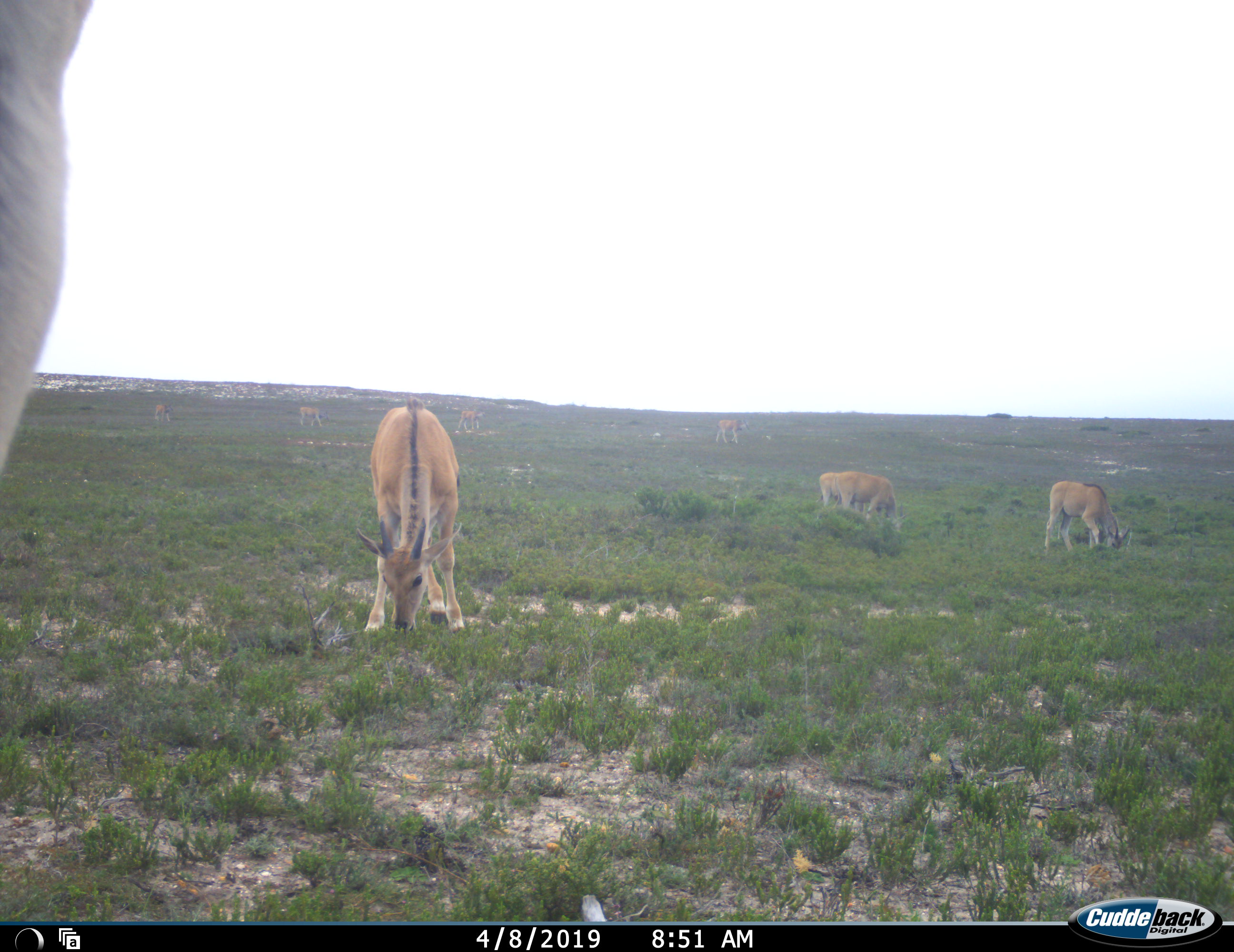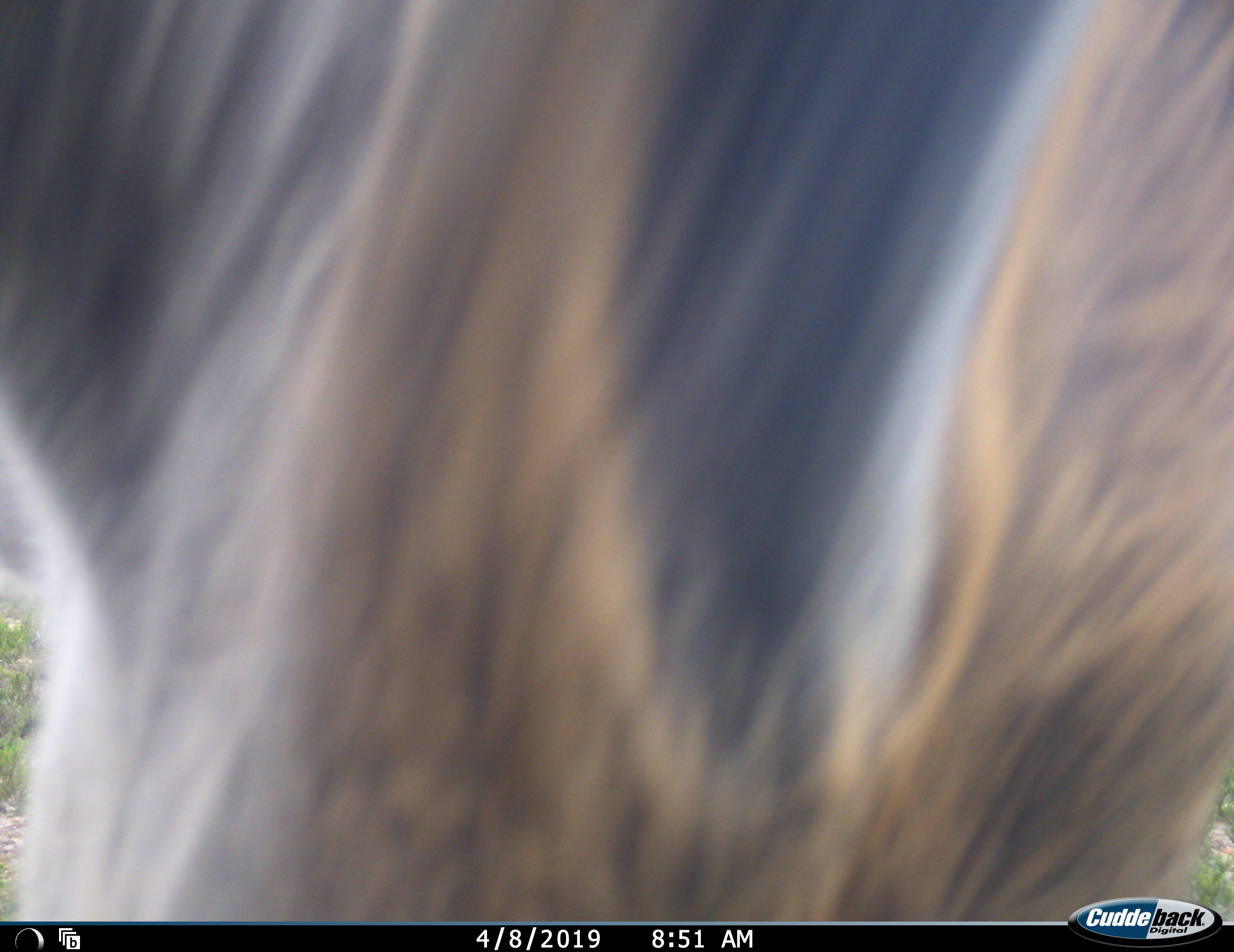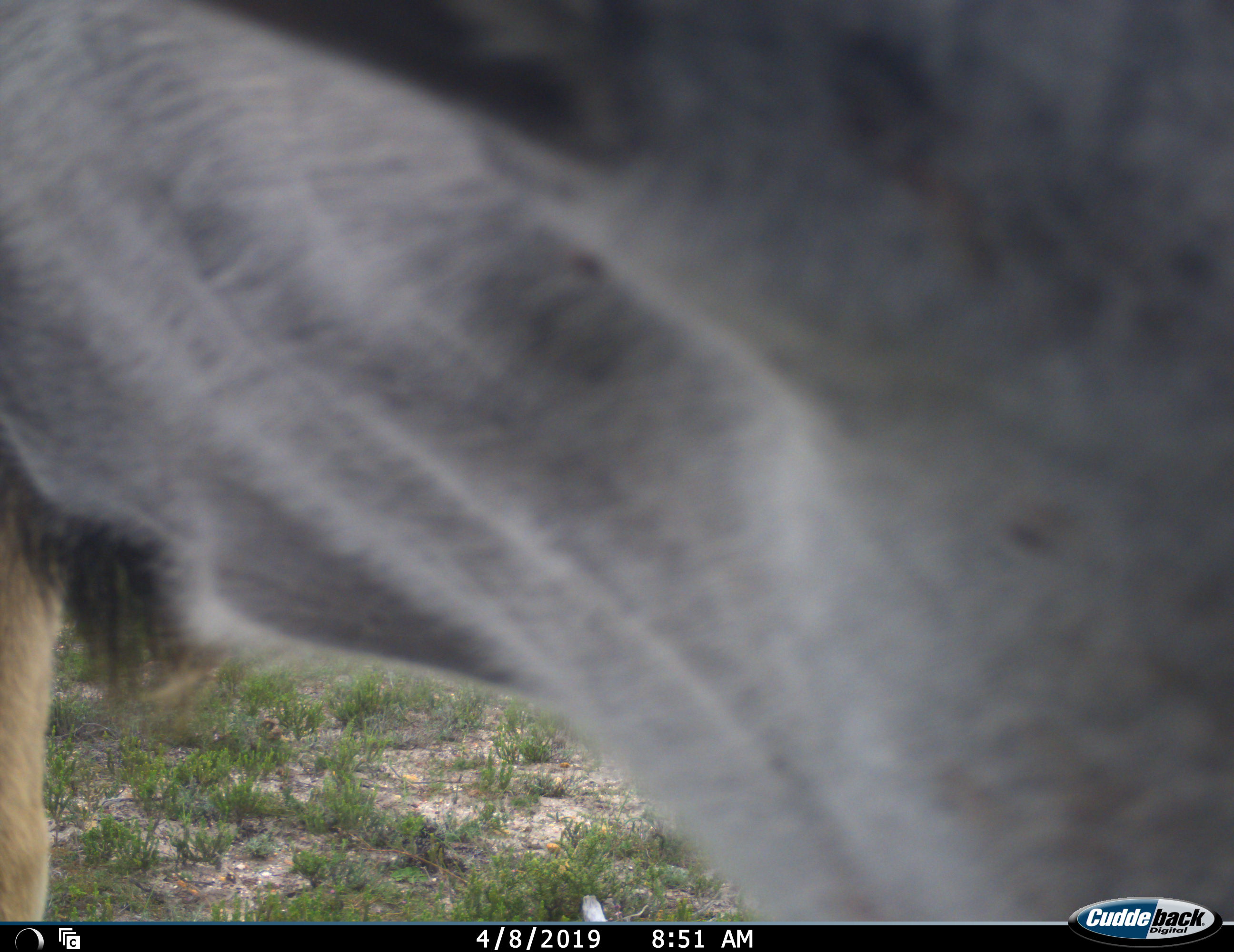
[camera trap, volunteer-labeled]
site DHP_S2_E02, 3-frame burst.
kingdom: Animalia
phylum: Chordata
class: Mammalia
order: Artiodactyla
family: Bovidae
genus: Tragelaphus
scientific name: Tragelaphus oryx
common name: eland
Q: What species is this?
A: Eland (Tragelaphus oryx).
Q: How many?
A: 9.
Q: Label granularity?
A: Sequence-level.